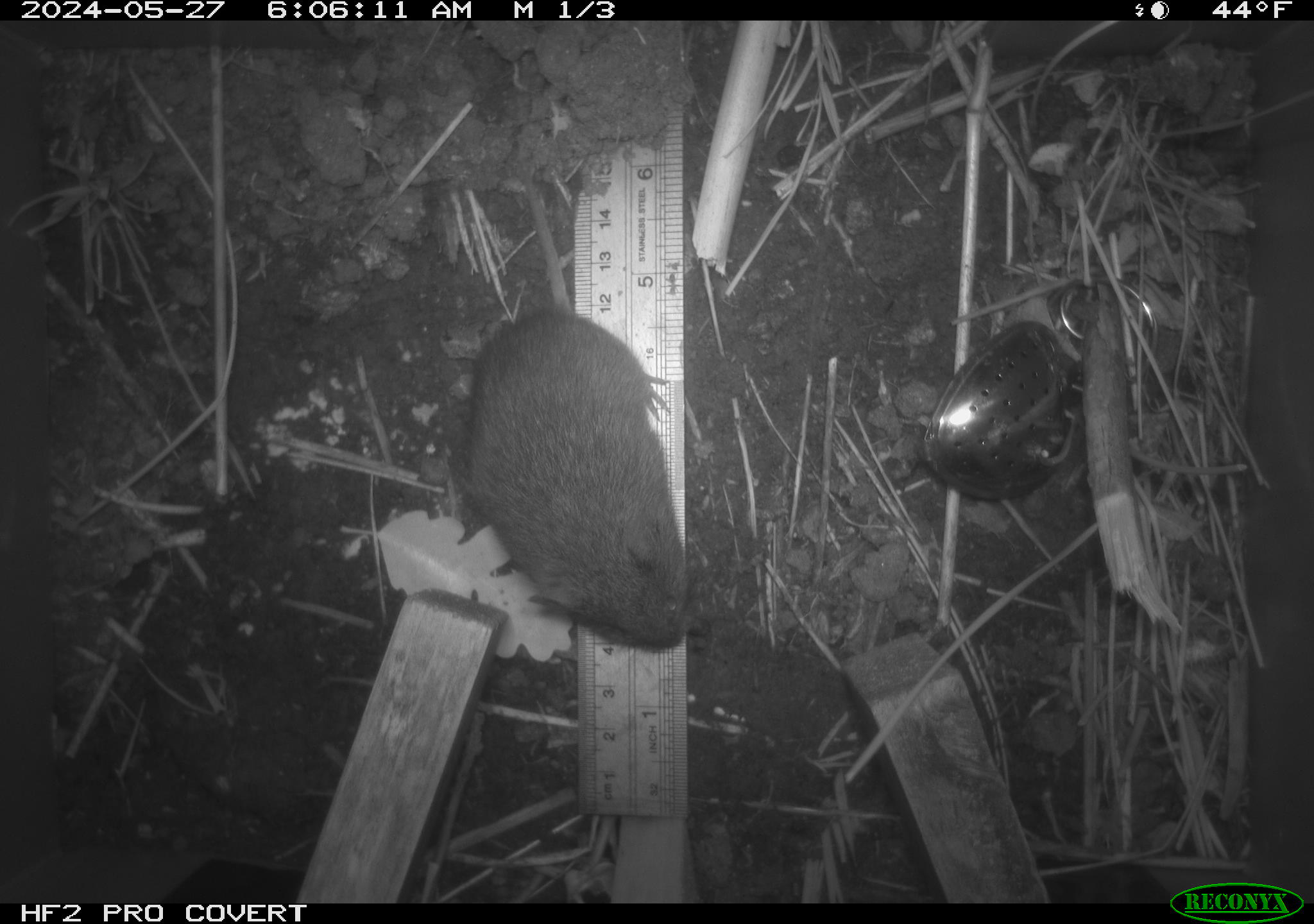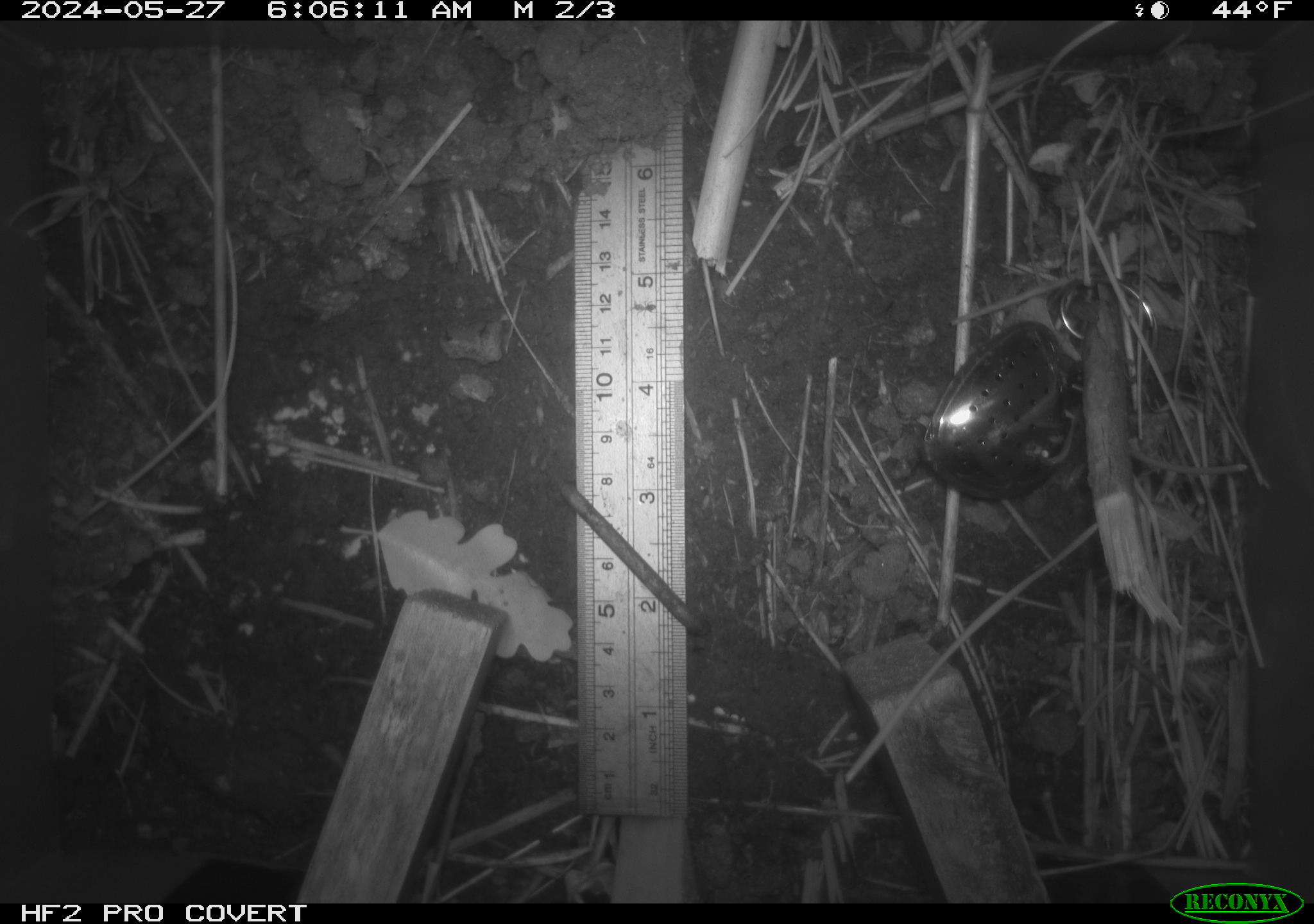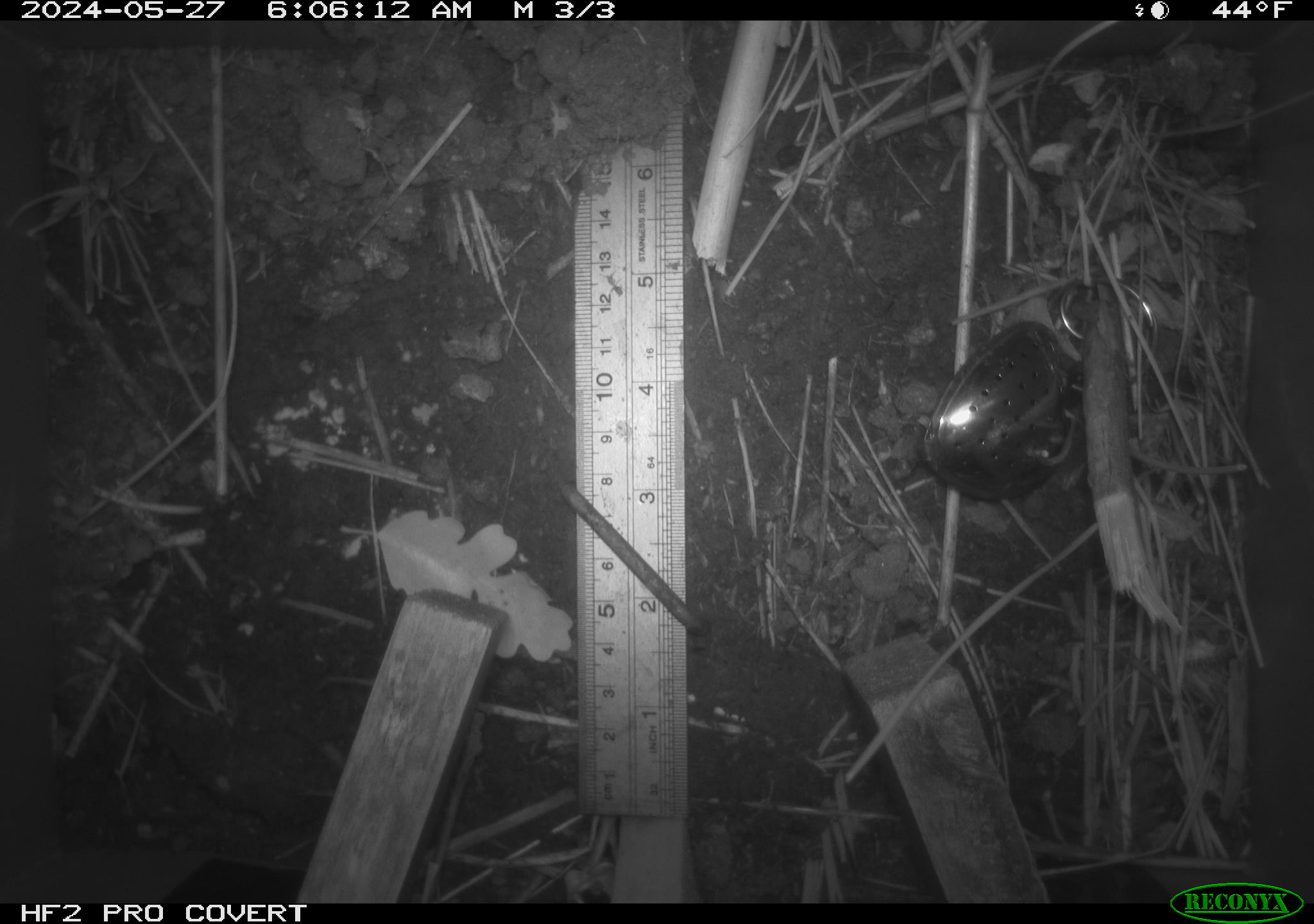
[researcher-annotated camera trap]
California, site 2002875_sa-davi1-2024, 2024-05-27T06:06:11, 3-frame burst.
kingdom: Animalia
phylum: Chordata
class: Mammalia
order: Rodentia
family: Cricetidae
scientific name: Arvicolinae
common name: voles, lemmings, and muskrats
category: arvicolinae subfamily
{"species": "arvicolinae subfamily (voles, lemmings, and muskrats) (Arvicolinae)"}